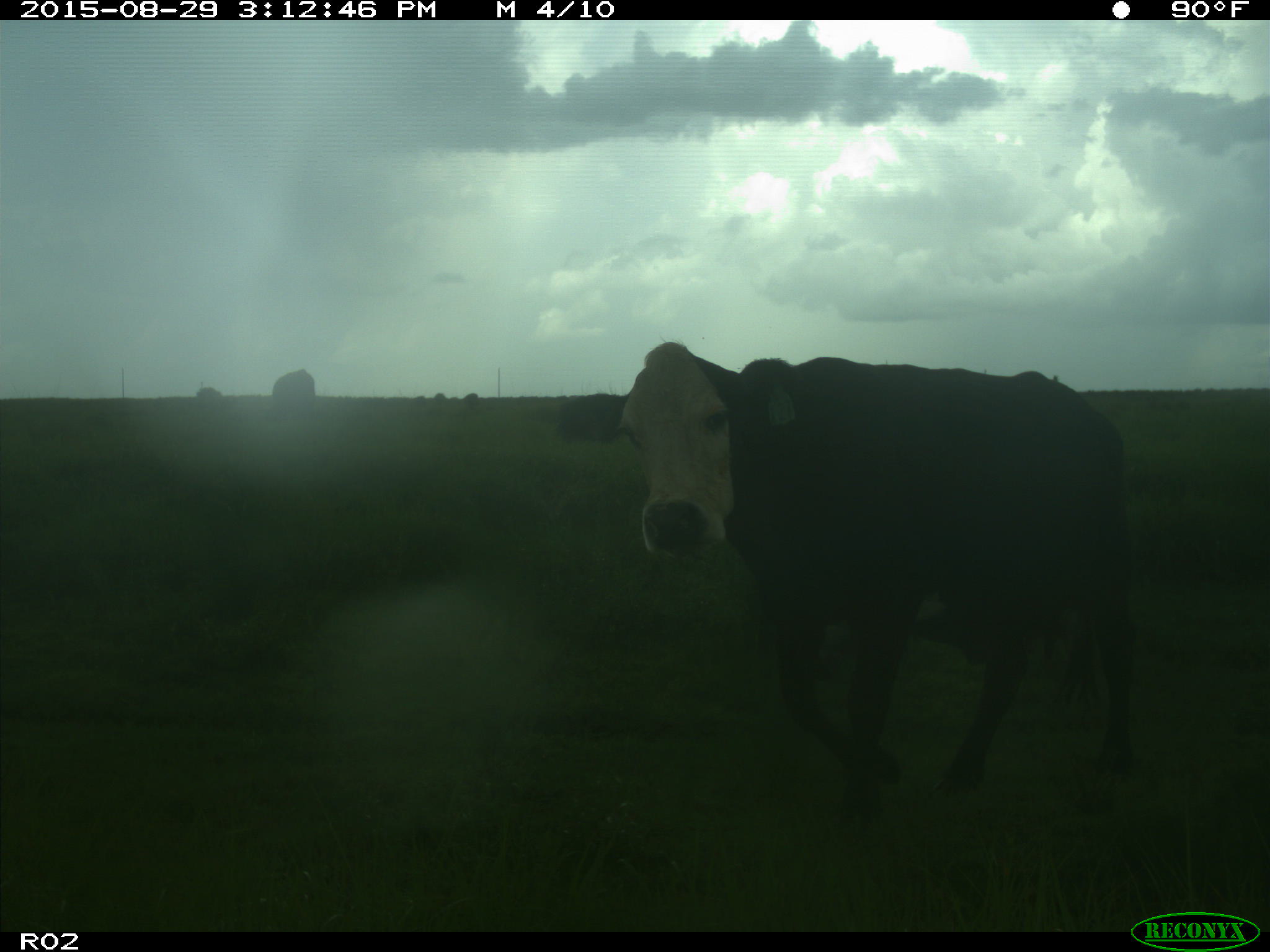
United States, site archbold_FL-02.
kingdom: Animalia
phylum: Chordata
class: Mammalia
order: Artiodactyla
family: Bovidae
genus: Bos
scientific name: Bos taurus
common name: domestic cow